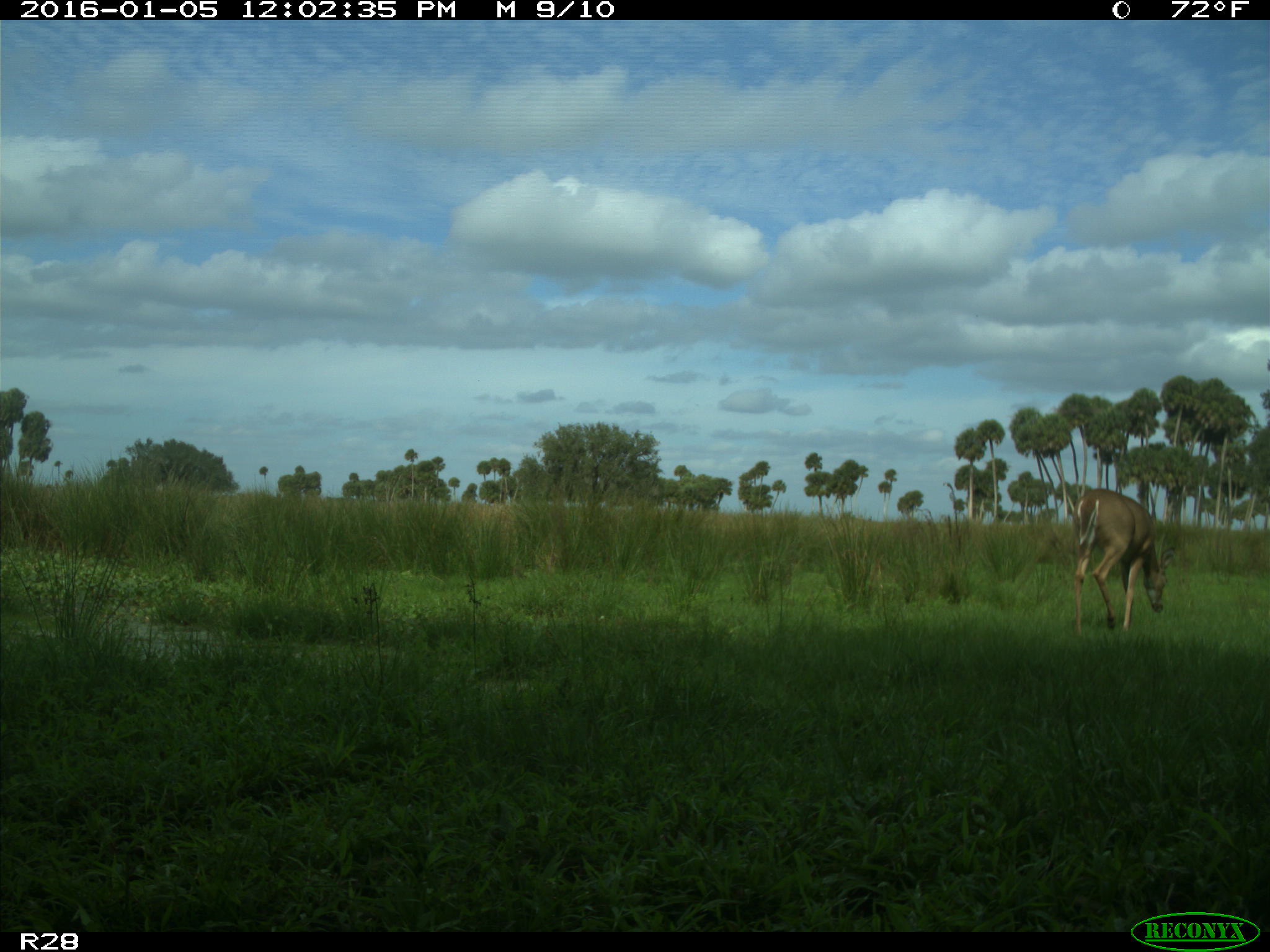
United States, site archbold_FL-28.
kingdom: Animalia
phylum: Chordata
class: Mammalia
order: Artiodactyla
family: Cervidae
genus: Odocoileus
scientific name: Odocoileus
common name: deer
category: unidentified deer